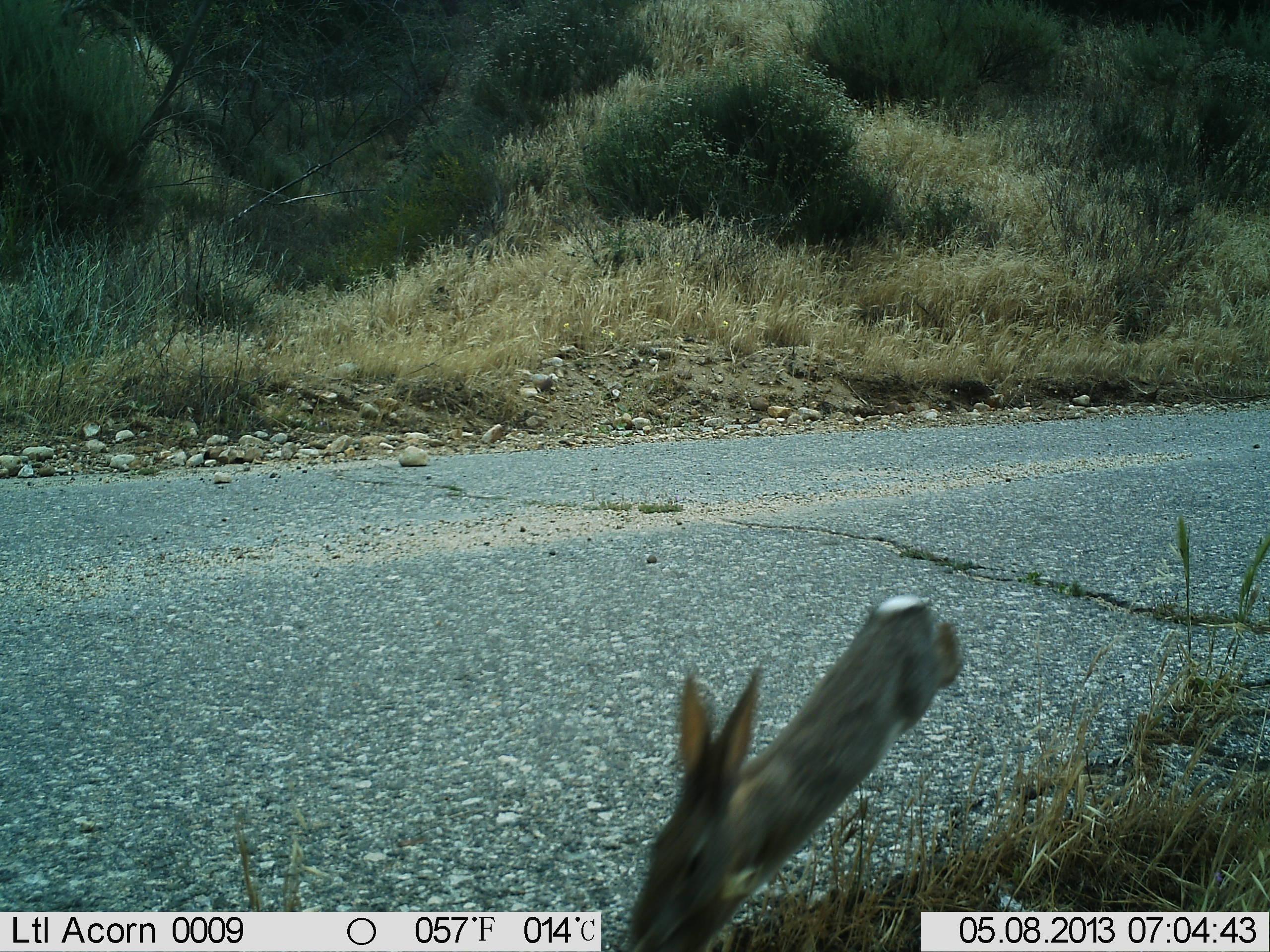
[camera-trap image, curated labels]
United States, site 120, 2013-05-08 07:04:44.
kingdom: Animalia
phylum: Chordata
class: Mammalia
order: Lagomorpha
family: Leporidae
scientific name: Leporidae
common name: rabbits and hares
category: rabbit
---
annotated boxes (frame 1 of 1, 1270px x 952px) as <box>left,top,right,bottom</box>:
rabbit: <box>611,571,970,947</box>